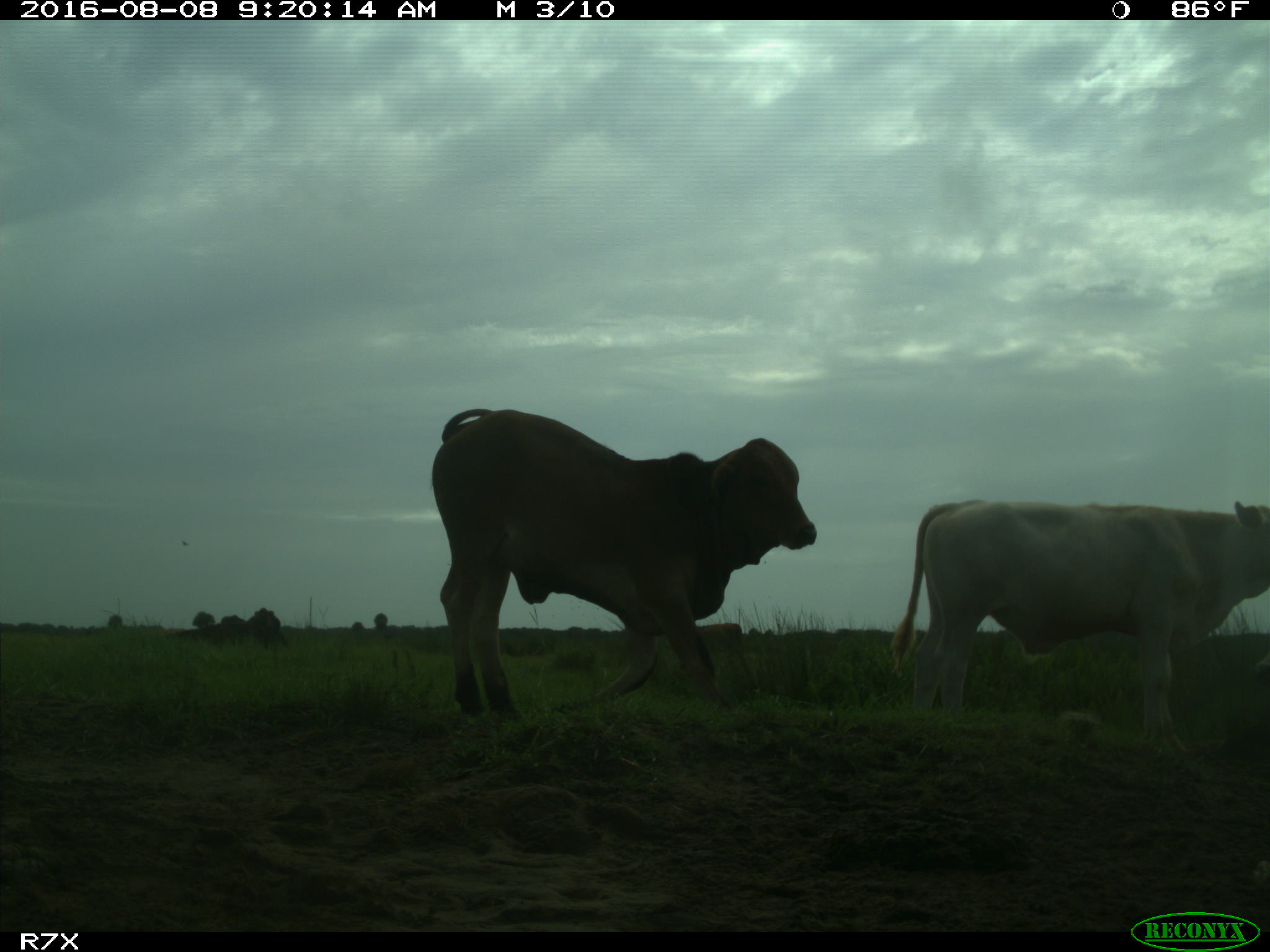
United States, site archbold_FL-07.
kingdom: Animalia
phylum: Chordata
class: Mammalia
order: Artiodactyla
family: Bovidae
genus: Bos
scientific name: Bos taurus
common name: domestic cow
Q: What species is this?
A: Bos taurus (domestic cow).